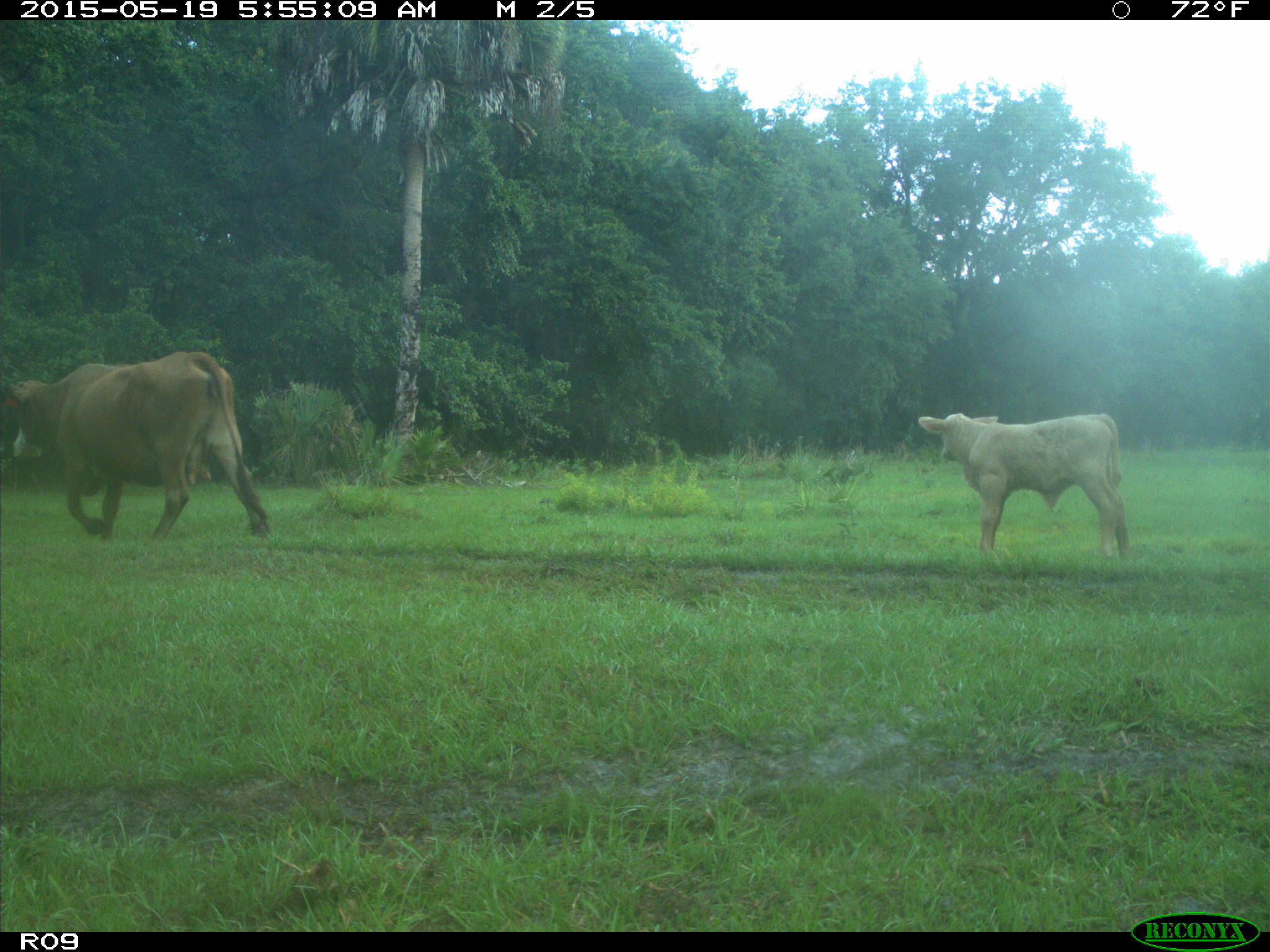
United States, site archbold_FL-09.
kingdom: Animalia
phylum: Chordata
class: Mammalia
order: Artiodactyla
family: Bovidae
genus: Bos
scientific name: Bos taurus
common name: domestic cow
Bos taurus (domestic cow).